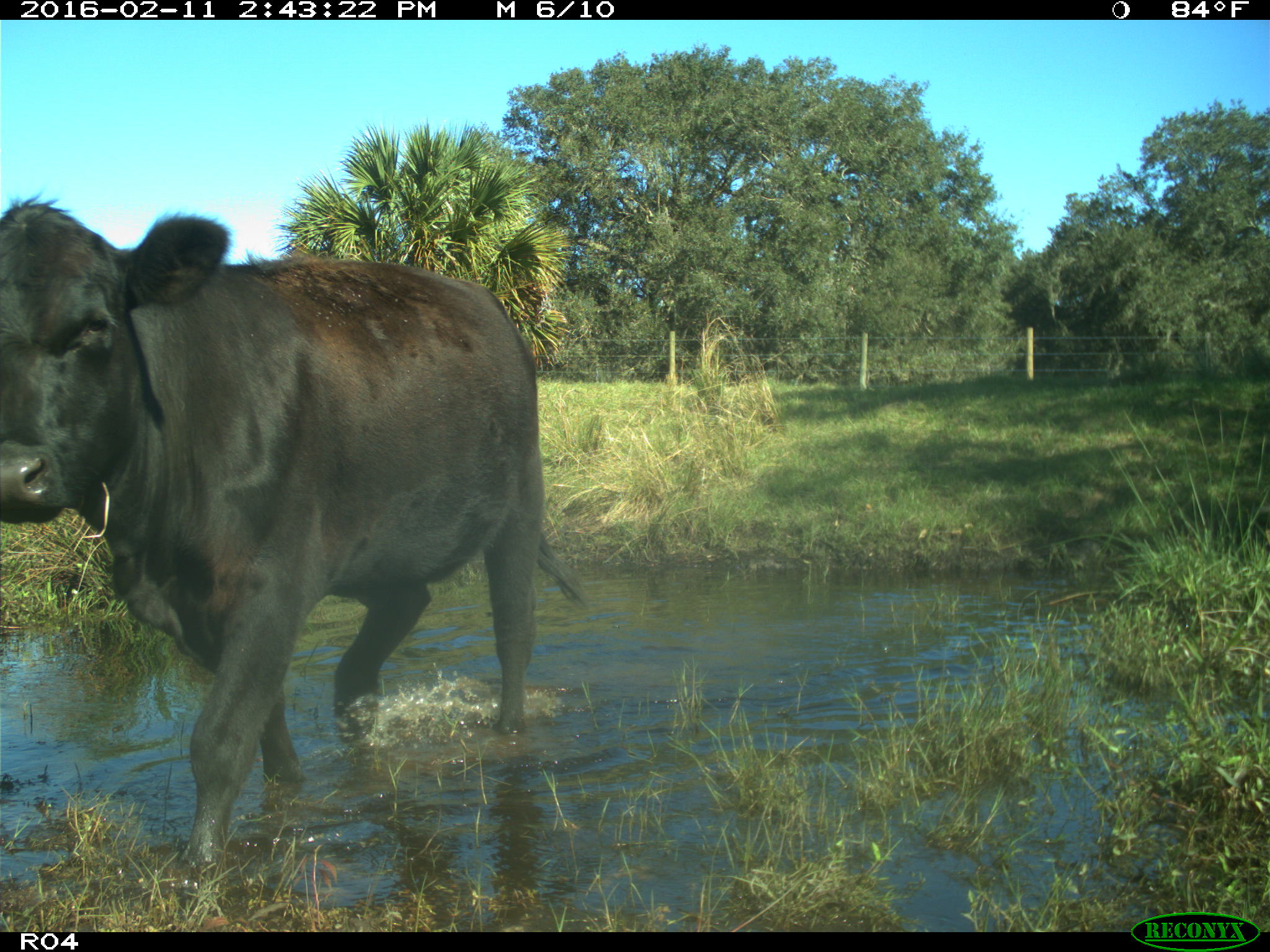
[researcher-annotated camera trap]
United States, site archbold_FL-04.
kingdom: Animalia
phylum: Chordata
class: Mammalia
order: Artiodactyla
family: Bovidae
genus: Bos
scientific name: Bos taurus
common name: domestic cow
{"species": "Bos taurus (domestic cow)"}